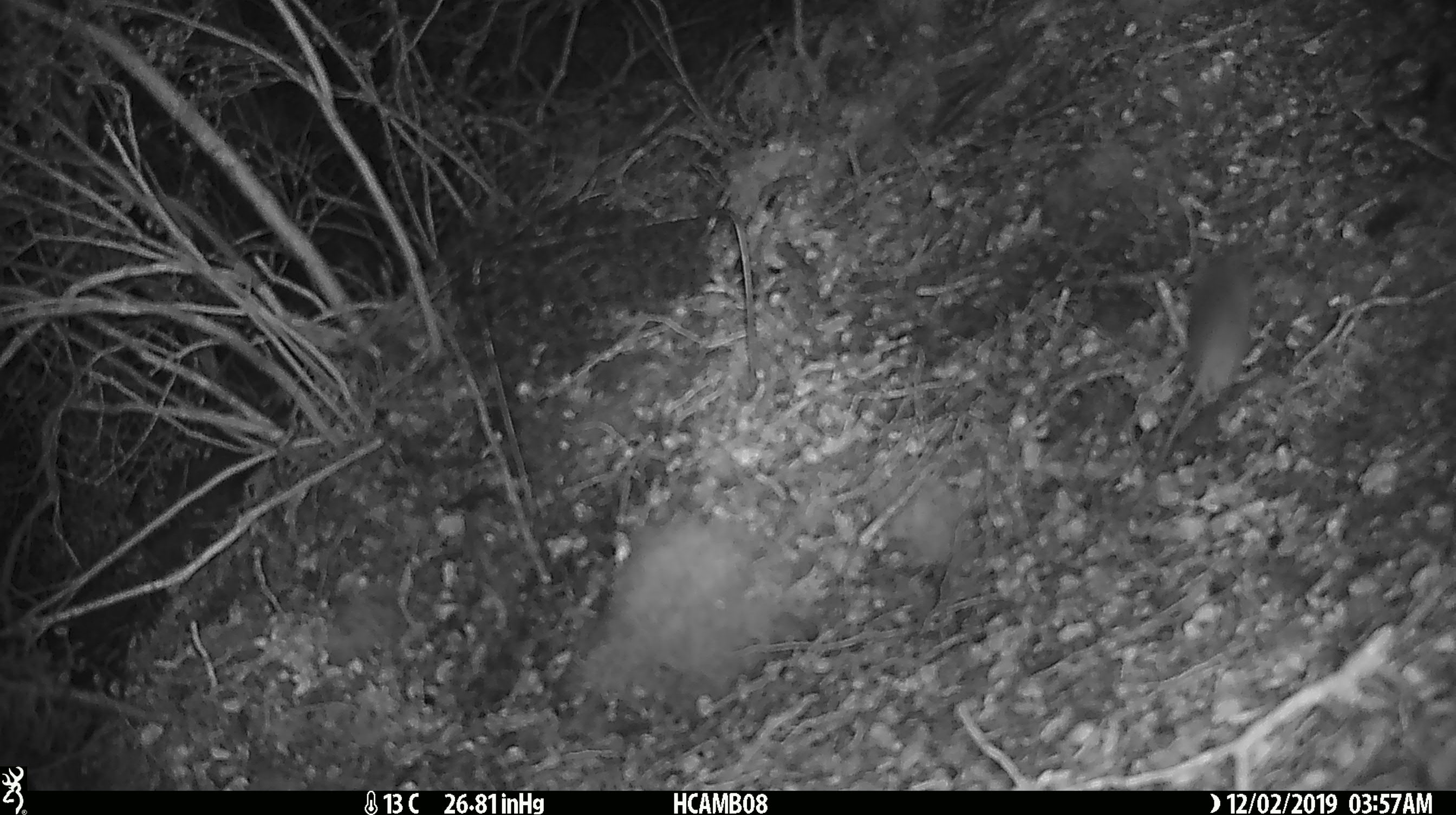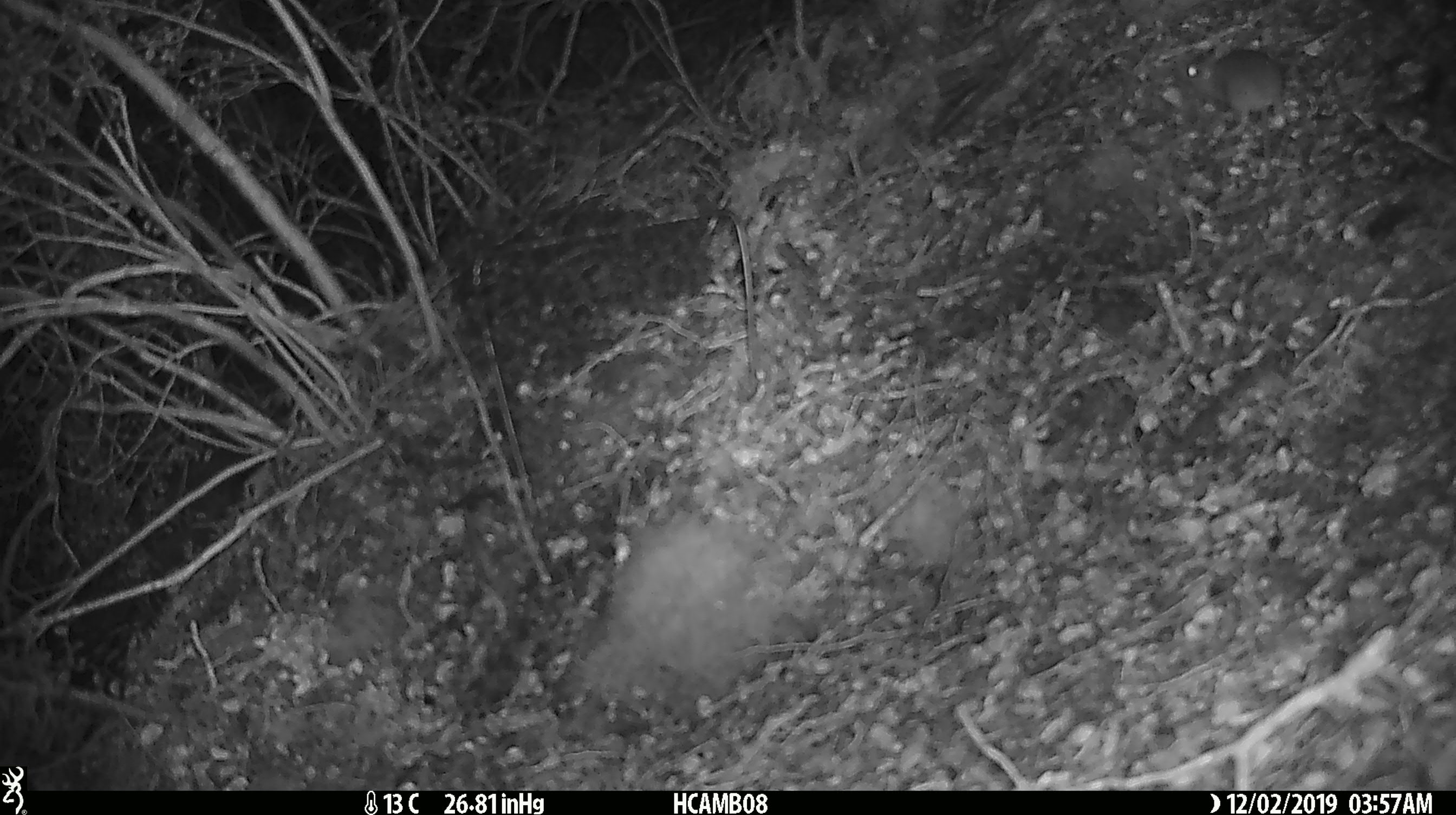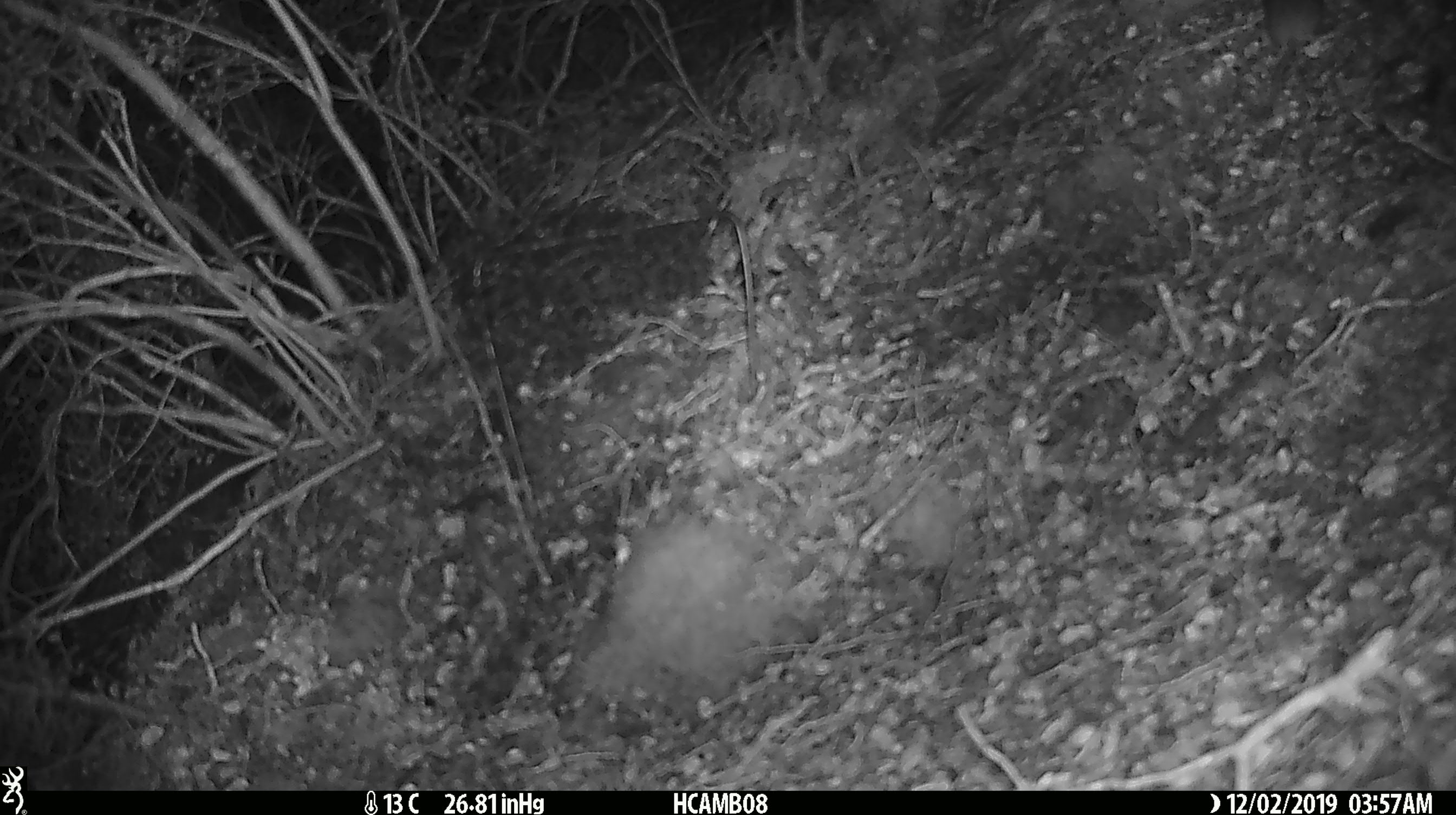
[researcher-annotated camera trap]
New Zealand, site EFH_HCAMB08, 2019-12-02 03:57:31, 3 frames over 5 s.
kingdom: Animalia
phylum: Chordata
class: Mammalia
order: Rodentia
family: Muridae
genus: Mus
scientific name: Mus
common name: mouse